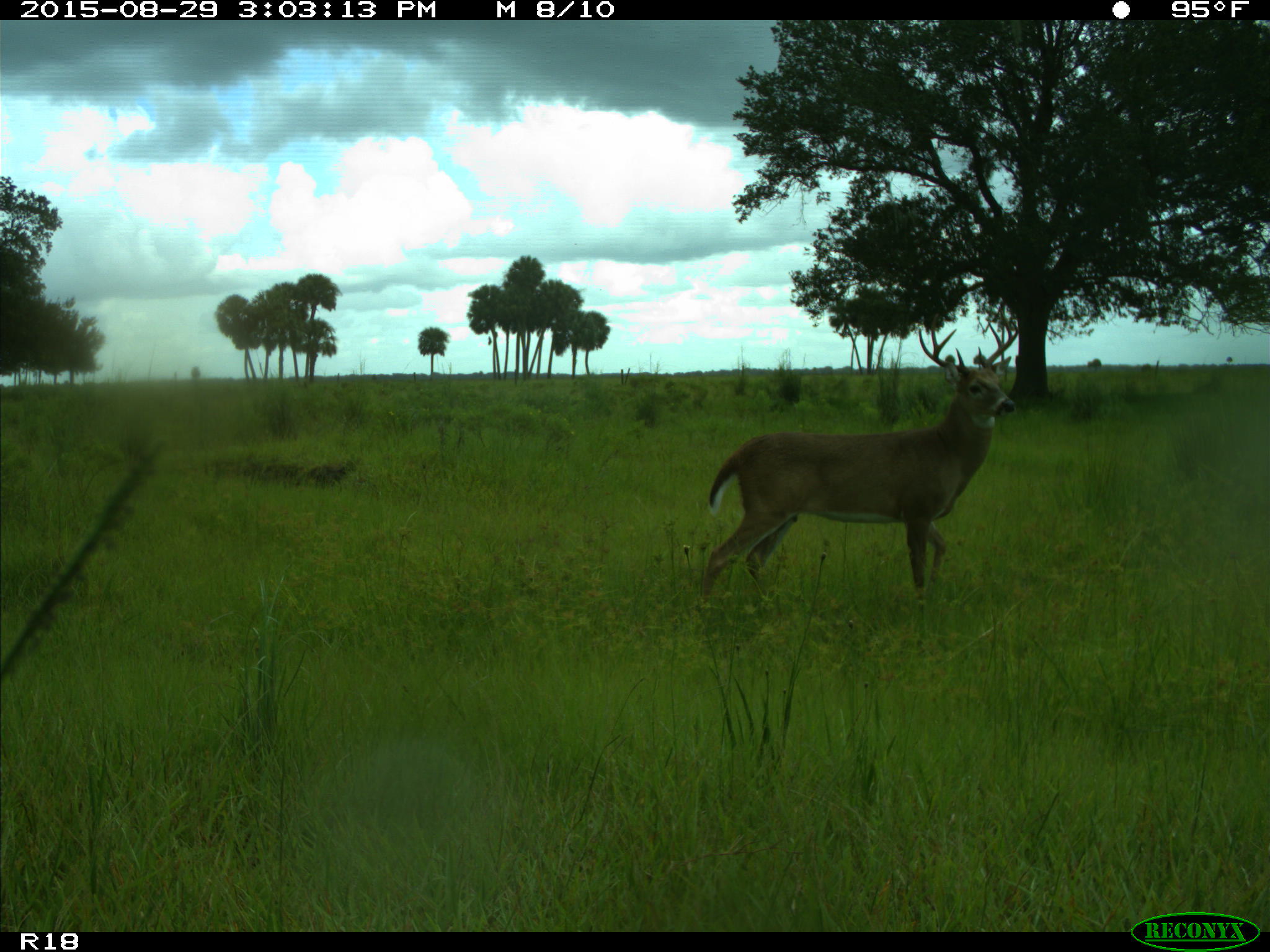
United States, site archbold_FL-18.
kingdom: Animalia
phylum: Chordata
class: Mammalia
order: Artiodactyla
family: Cervidae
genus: Odocoileus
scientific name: Odocoileus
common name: deer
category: unidentified deer